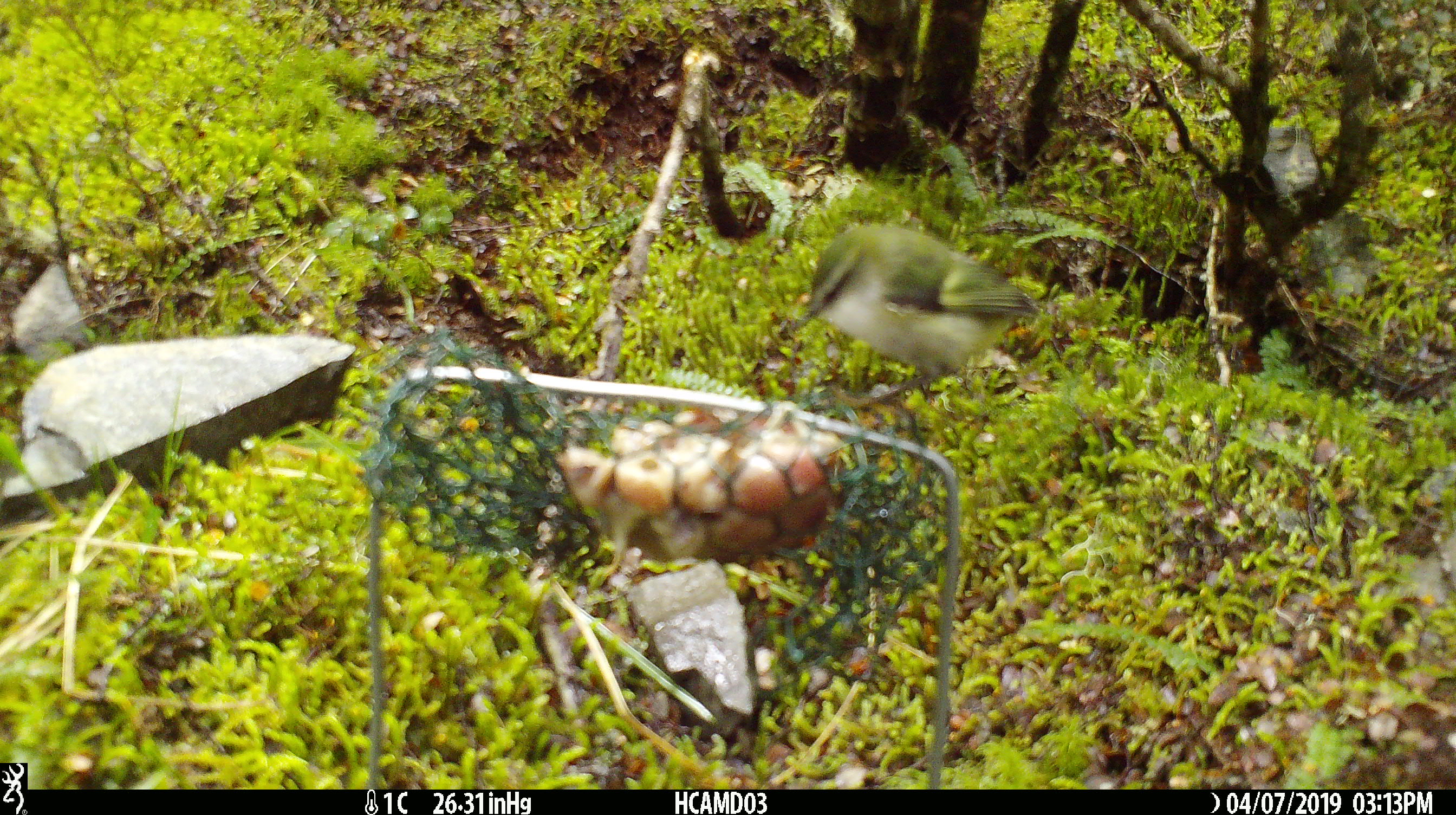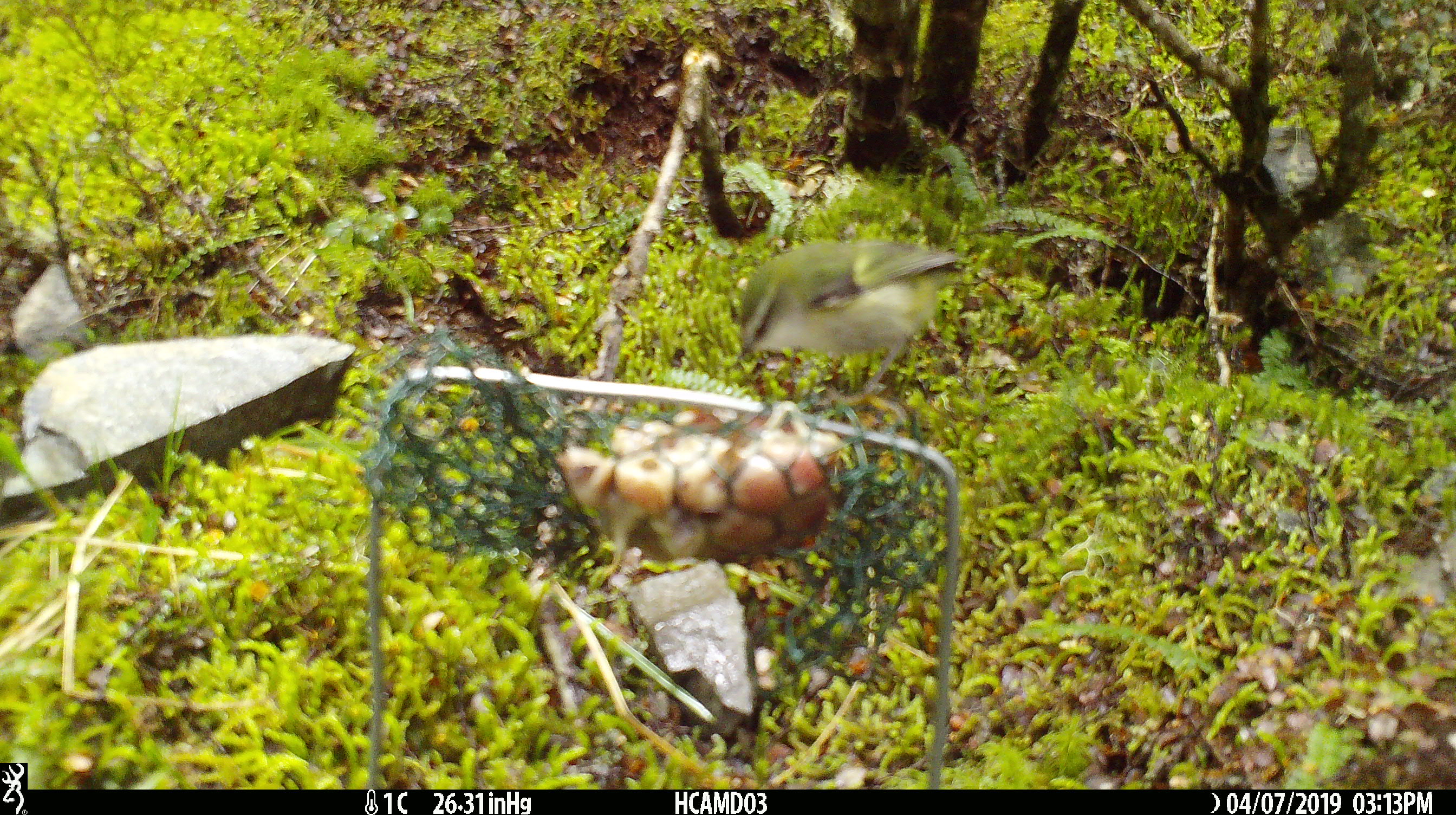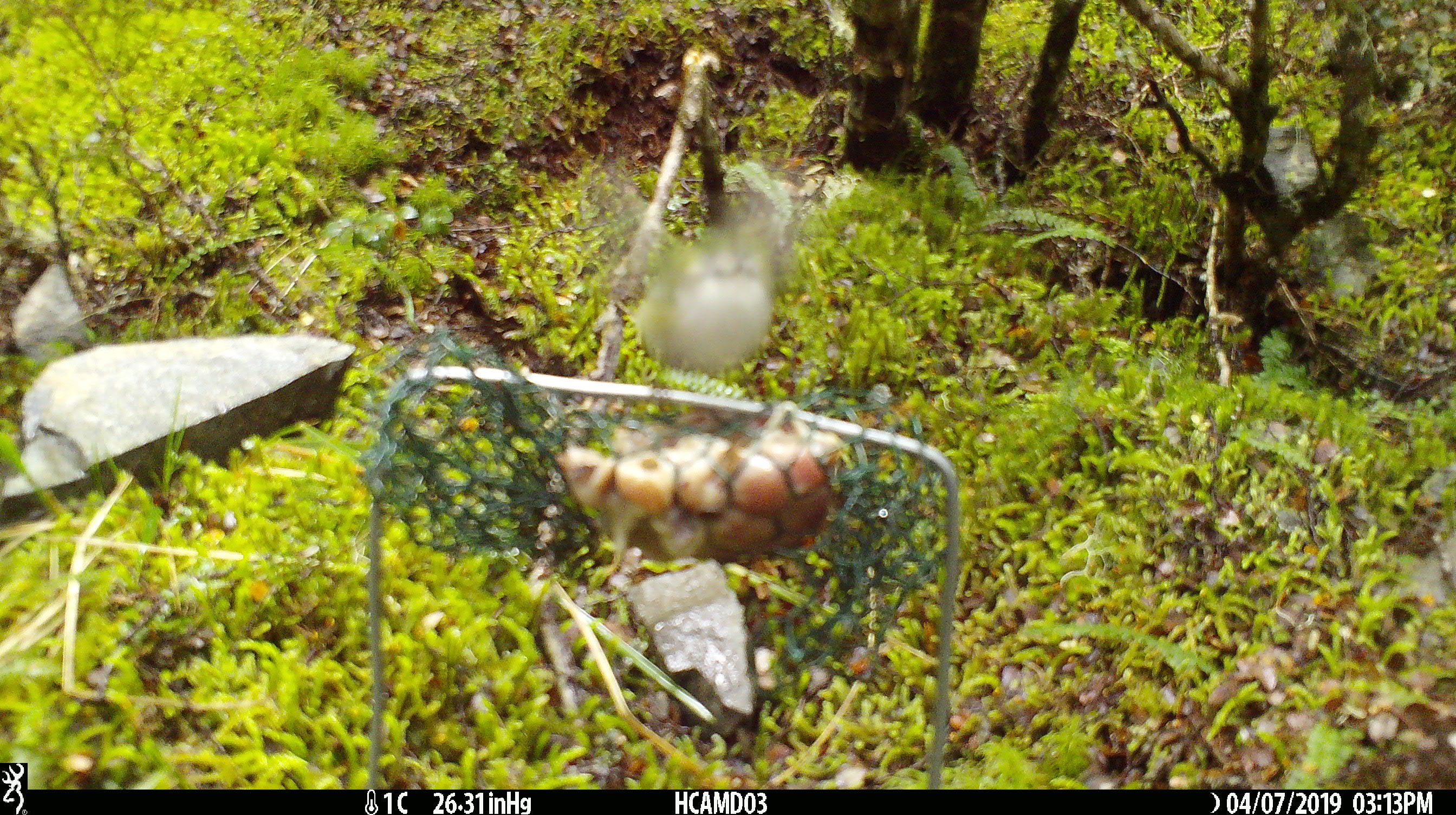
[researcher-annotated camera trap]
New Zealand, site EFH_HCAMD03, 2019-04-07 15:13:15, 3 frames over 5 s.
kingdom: Animalia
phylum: Chordata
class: Aves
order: Passeriformes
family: Acanthisittidae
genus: Acanthisitta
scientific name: Acanthisitta chloris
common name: rifleman